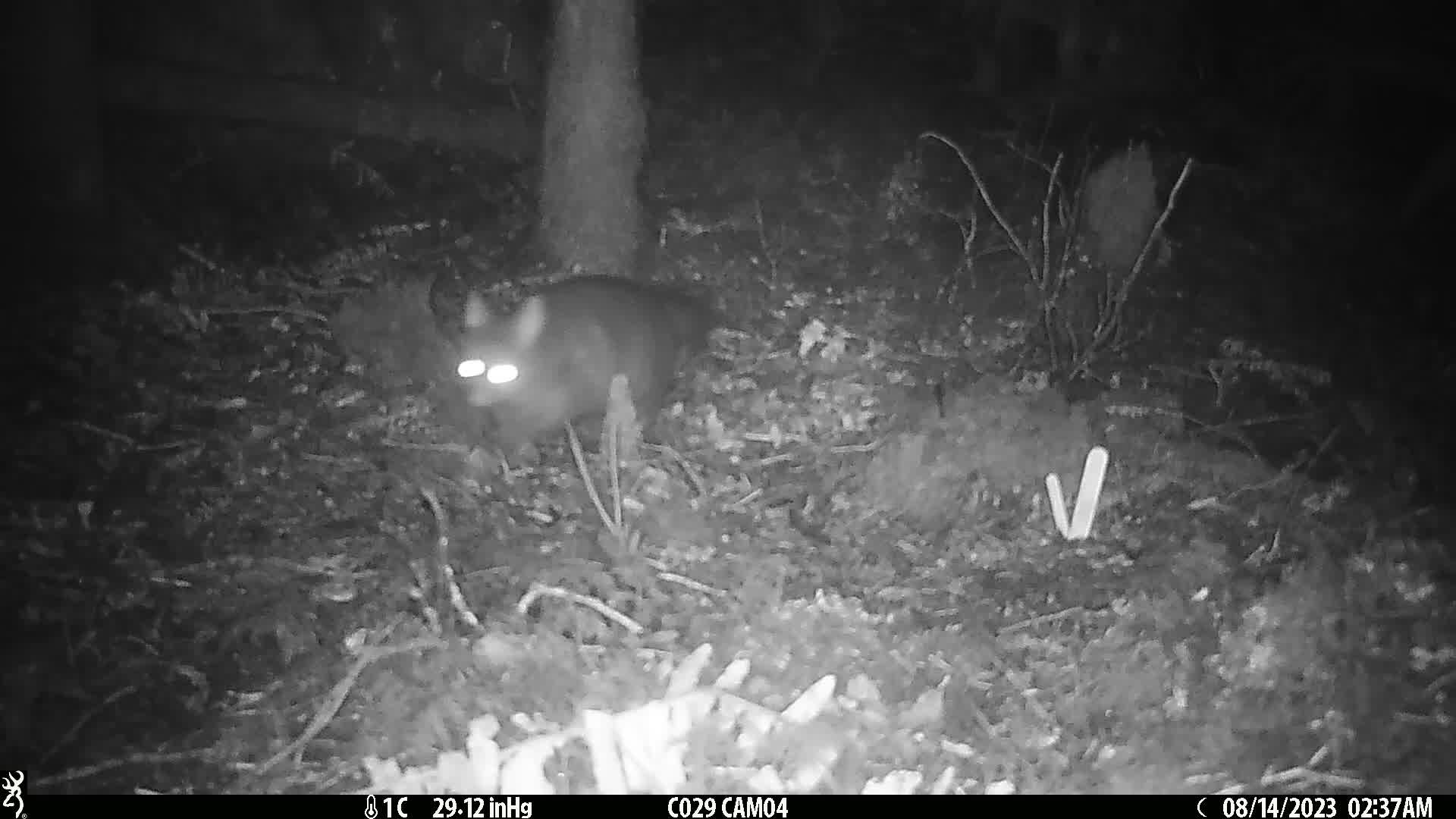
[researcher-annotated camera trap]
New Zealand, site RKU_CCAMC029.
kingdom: Animalia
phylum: Chordata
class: Mammalia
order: Diprotodontia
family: Phalangeridae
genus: Trichosurus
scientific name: Trichosurus vulpecula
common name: common brushtail possum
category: possum